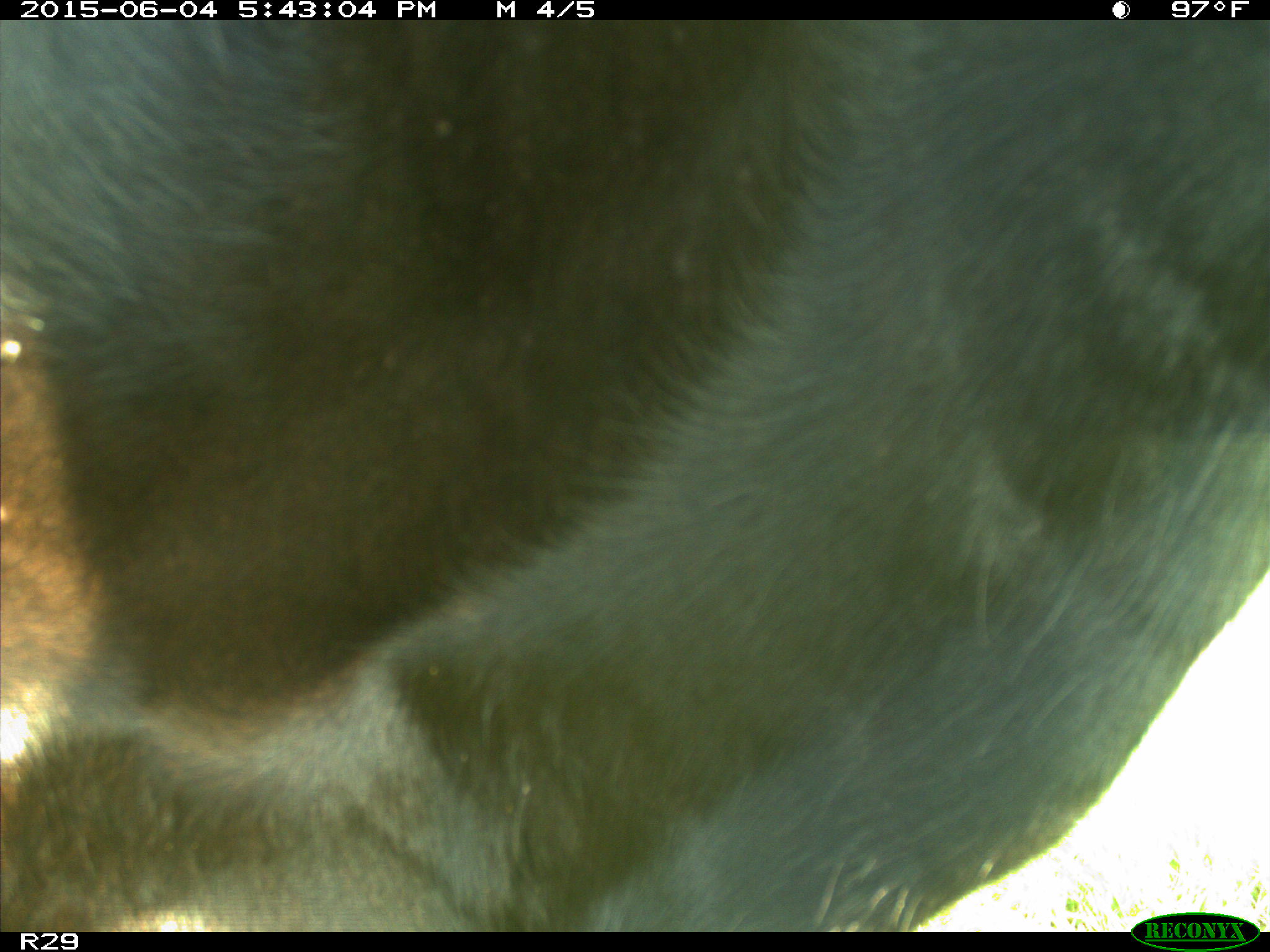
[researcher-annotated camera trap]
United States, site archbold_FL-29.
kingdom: Animalia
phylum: Chordata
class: Mammalia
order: Artiodactyla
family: Bovidae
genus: Bos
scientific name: Bos taurus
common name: domestic cow